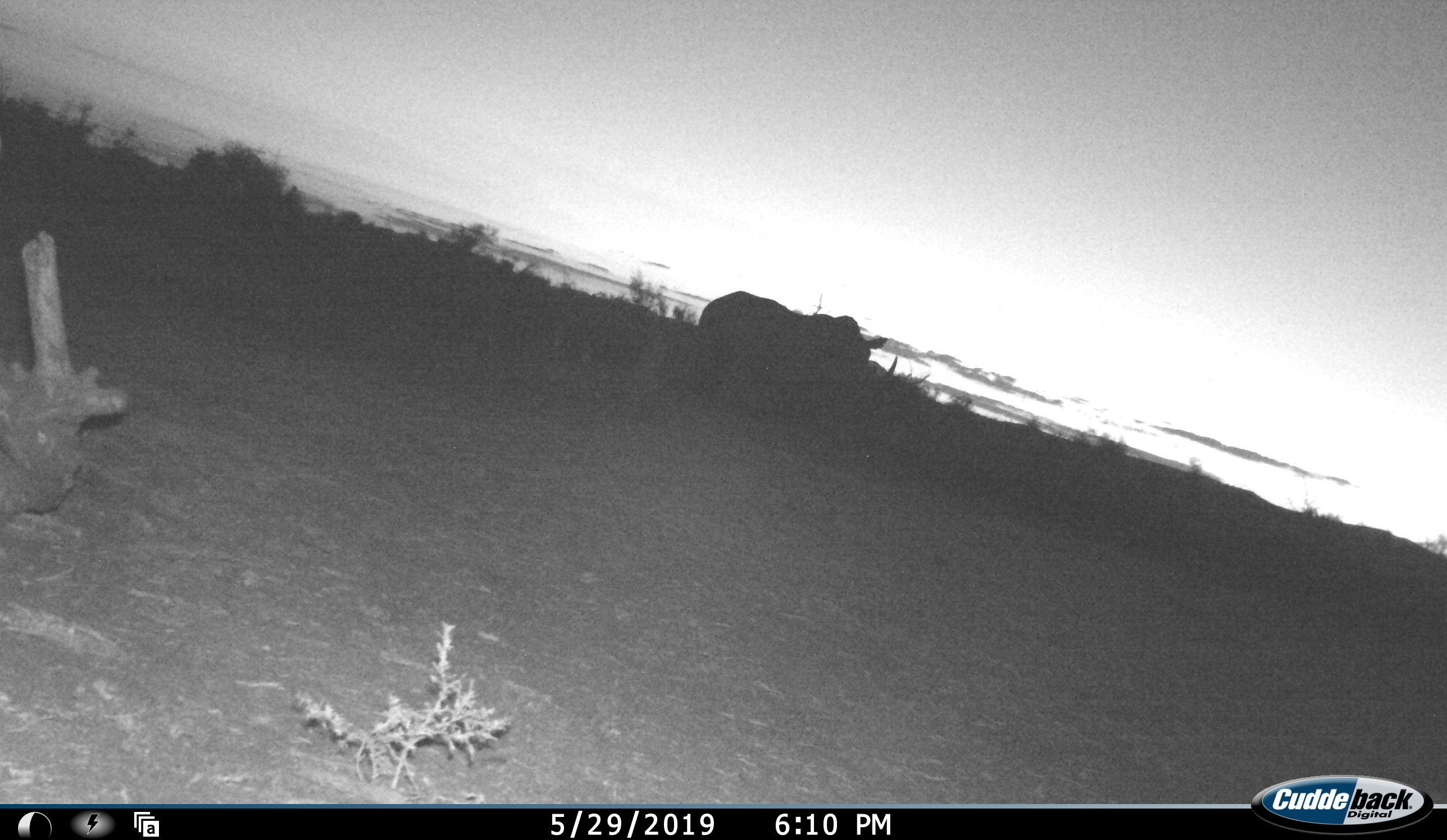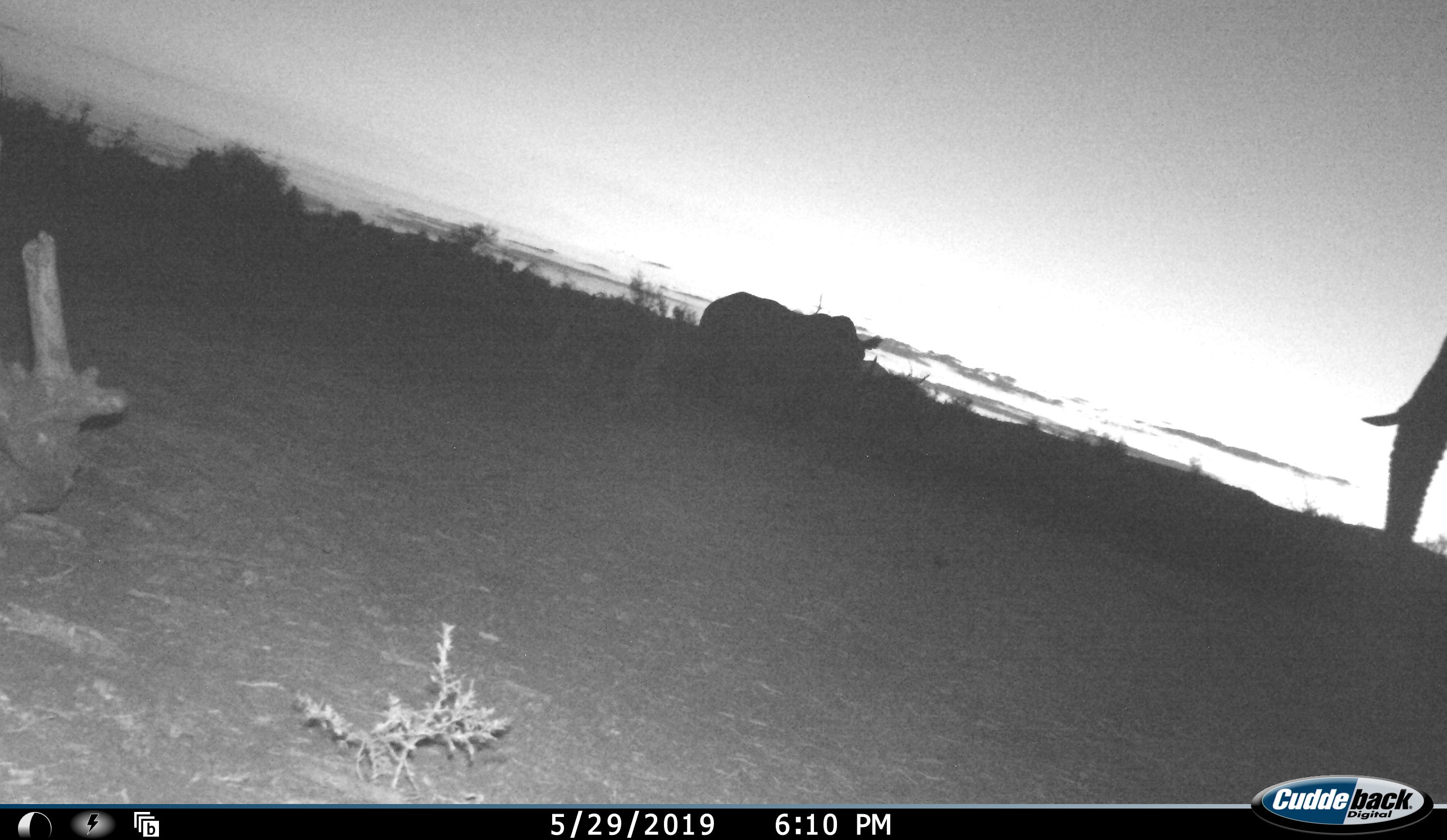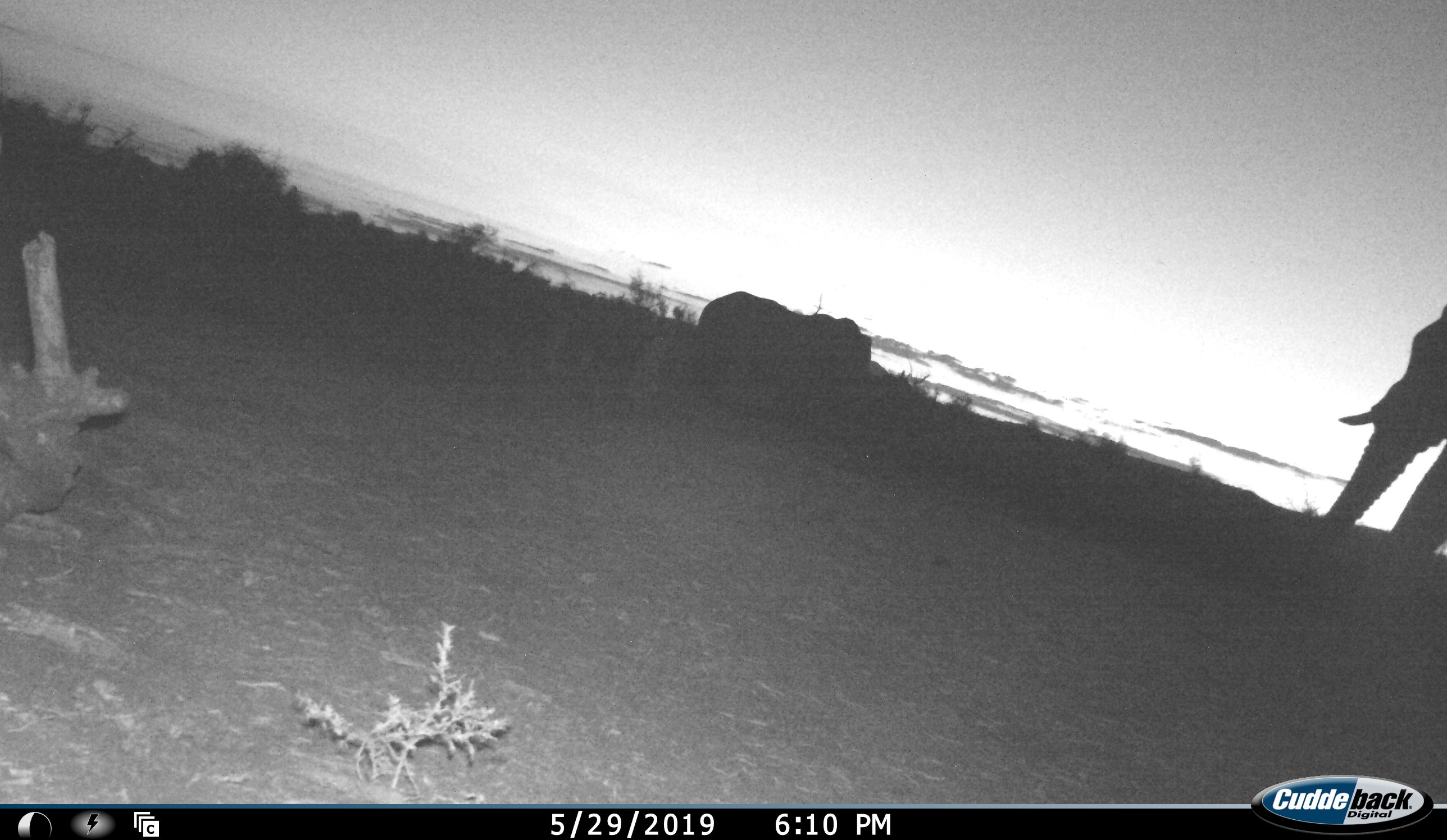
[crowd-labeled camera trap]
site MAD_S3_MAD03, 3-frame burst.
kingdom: Animalia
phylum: Chordata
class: Mammalia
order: Proboscidea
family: Elephantidae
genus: Loxodonta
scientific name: Loxodonta africana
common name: african bush elephant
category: elephant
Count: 2.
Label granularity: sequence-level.